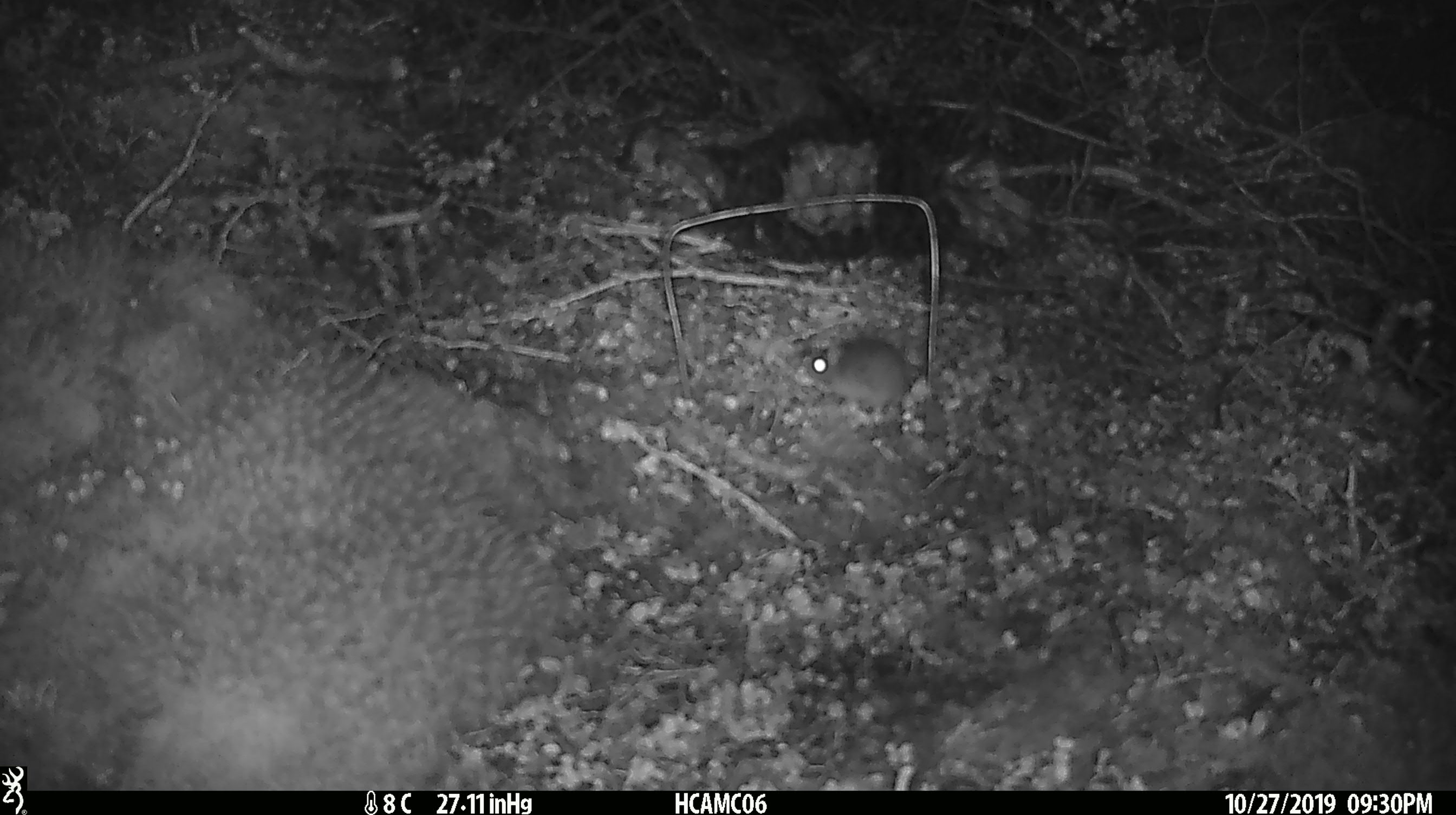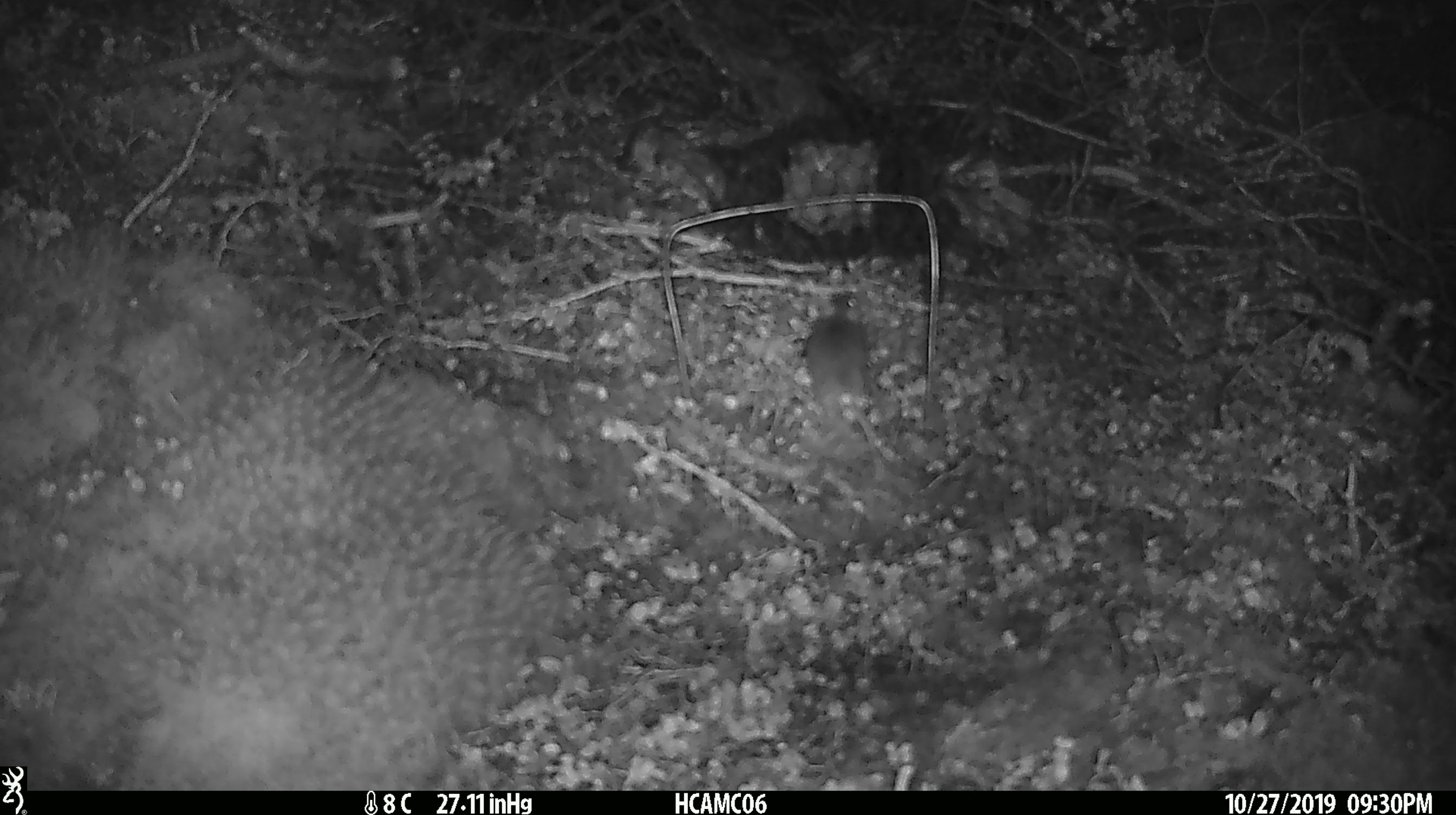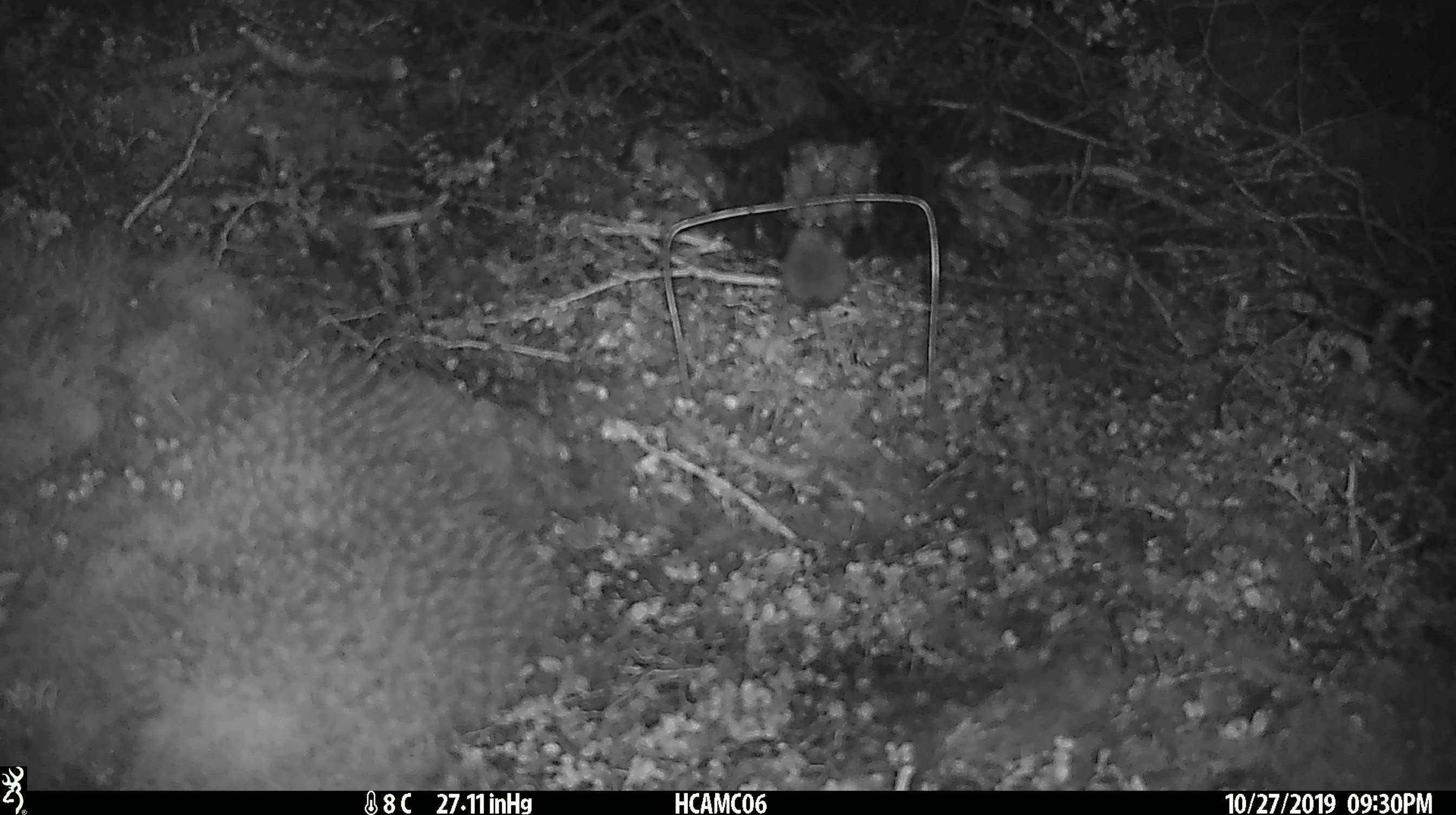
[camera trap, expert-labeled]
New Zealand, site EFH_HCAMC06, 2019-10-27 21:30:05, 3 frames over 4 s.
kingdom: Animalia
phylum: Chordata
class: Mammalia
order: Rodentia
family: Muridae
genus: Mus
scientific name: Mus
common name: mouse